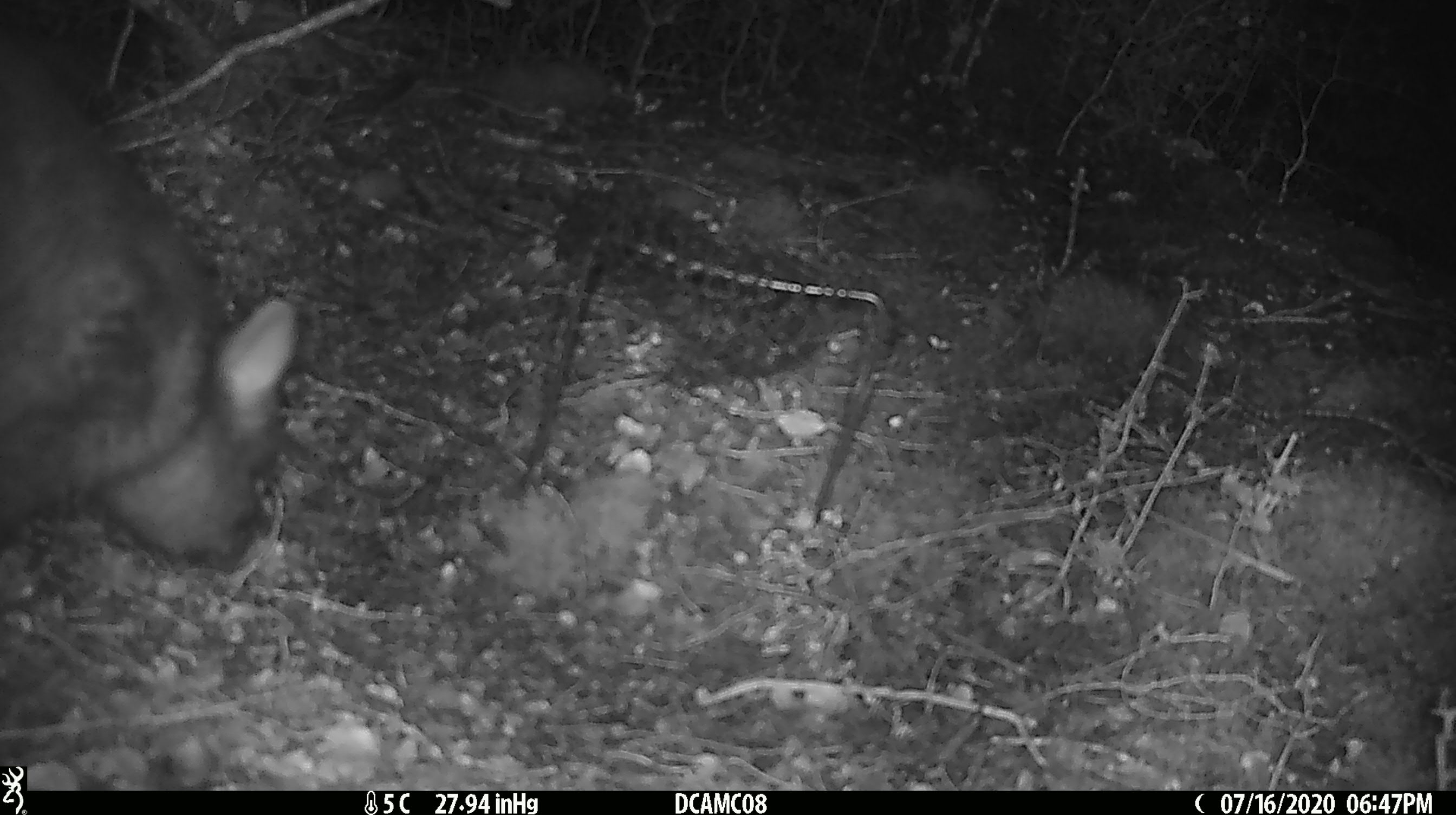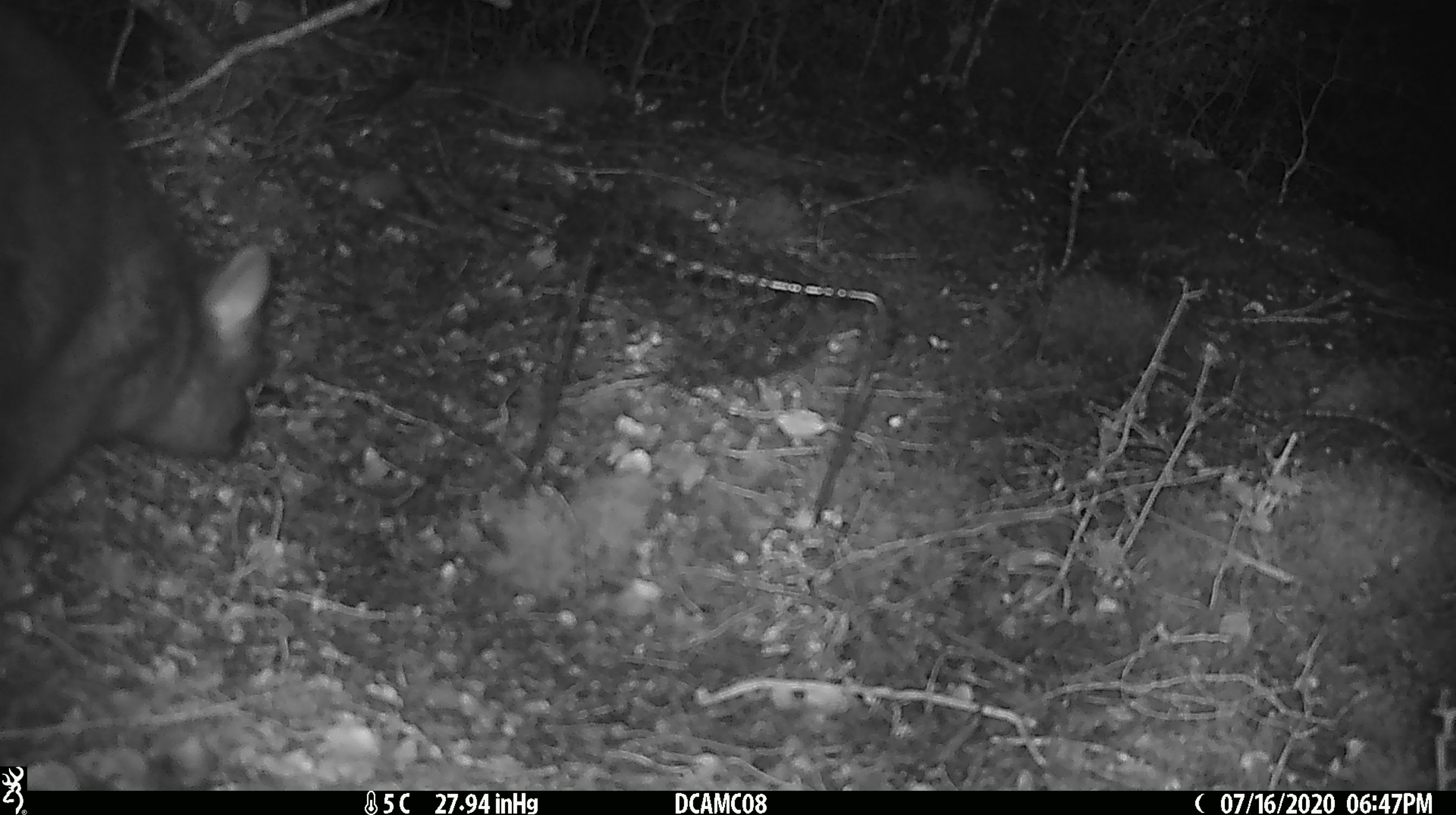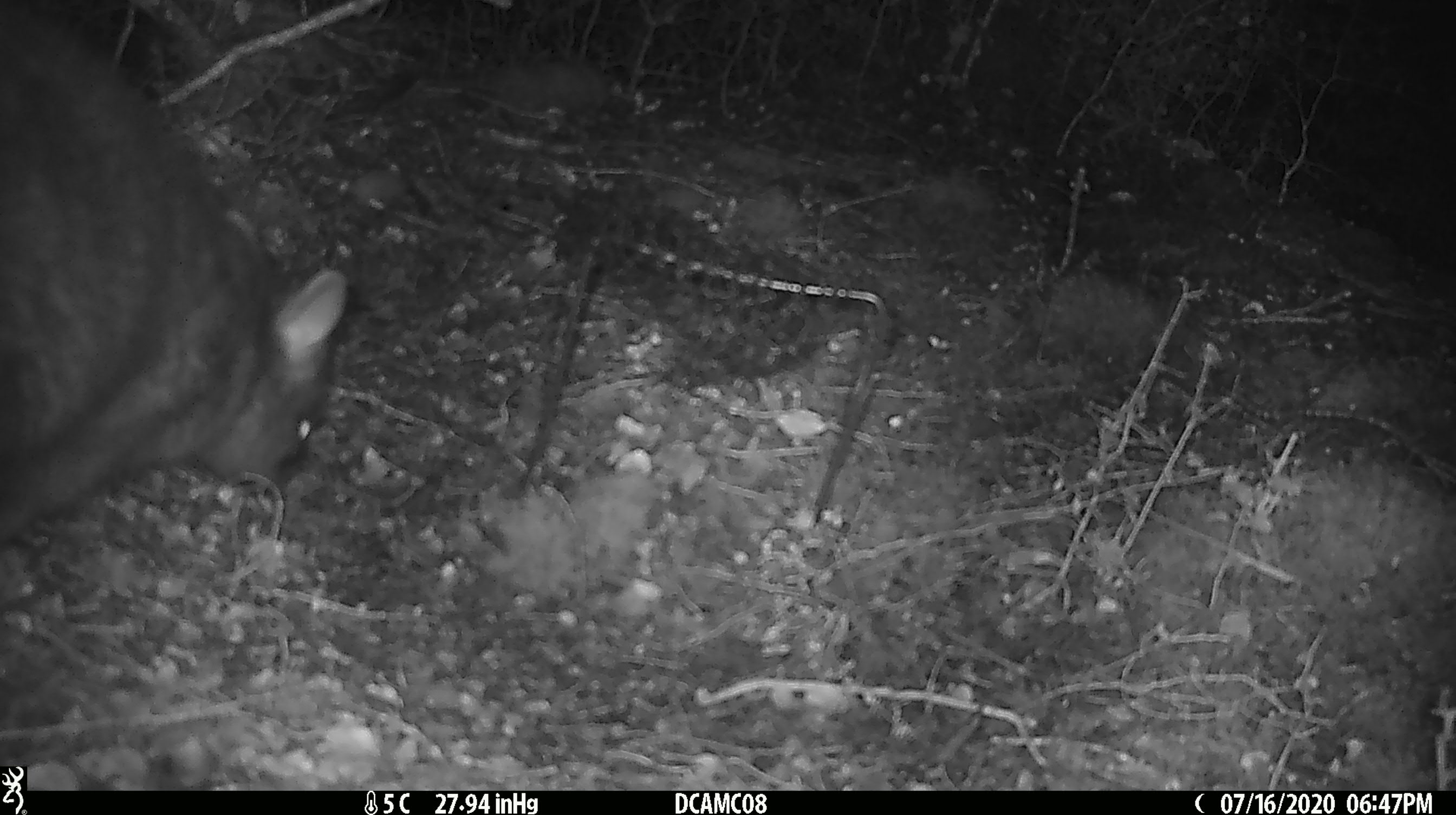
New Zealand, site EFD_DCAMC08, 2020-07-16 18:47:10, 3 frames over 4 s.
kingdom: Animalia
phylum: Chordata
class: Mammalia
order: Diprotodontia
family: Phalangeridae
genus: Trichosurus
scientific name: Trichosurus vulpecula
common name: common brushtail possum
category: possum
Possum (common brushtail possum) (Trichosurus vulpecula).